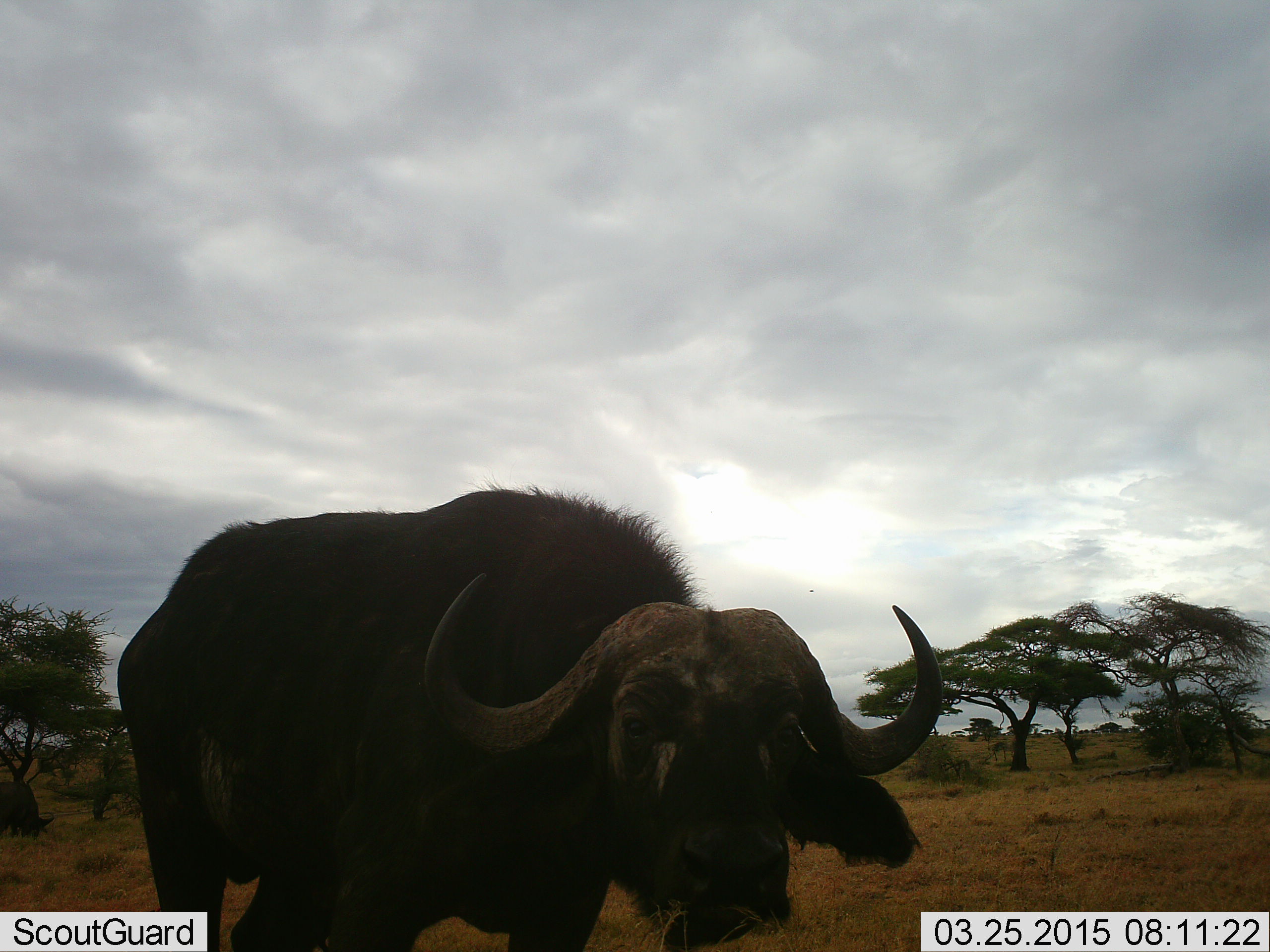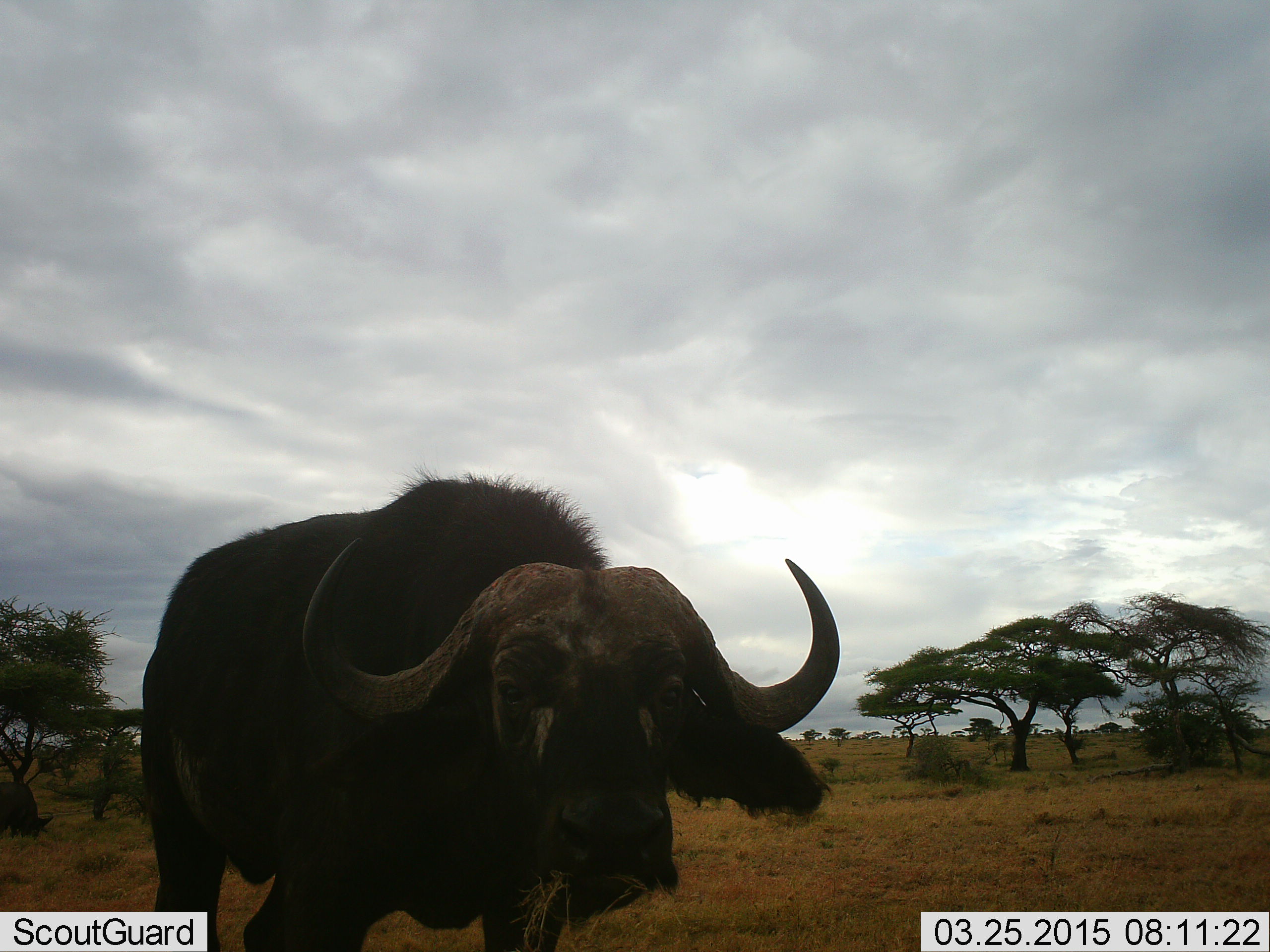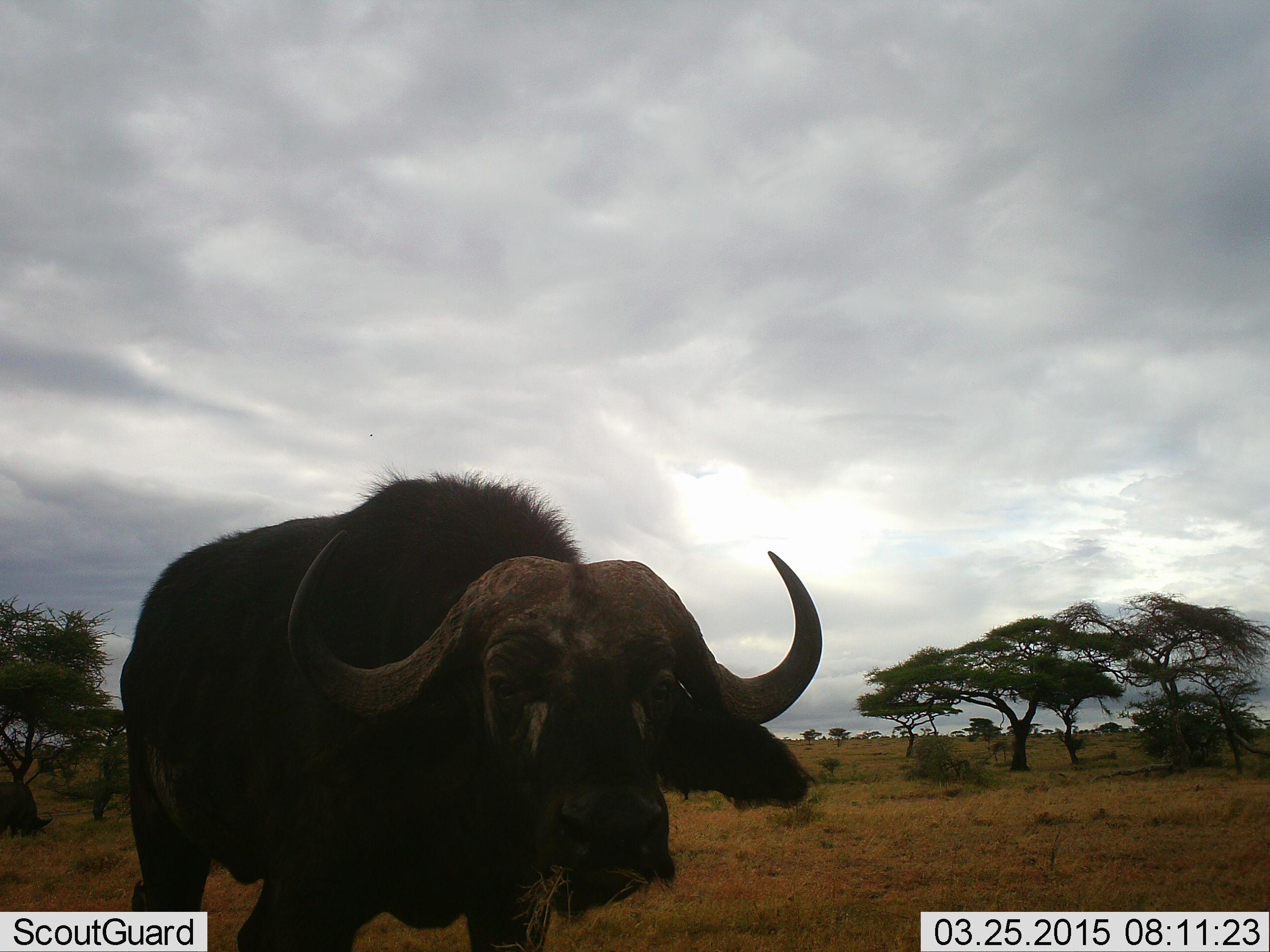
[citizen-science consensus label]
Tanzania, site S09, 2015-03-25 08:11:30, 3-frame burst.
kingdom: Animalia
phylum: Chordata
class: Mammalia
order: Artiodactyla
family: Bovidae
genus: Syncerus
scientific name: Syncerus caffer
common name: cape buffalo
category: buffalo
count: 2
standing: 30%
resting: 0%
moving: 70%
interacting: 0%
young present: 0%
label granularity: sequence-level